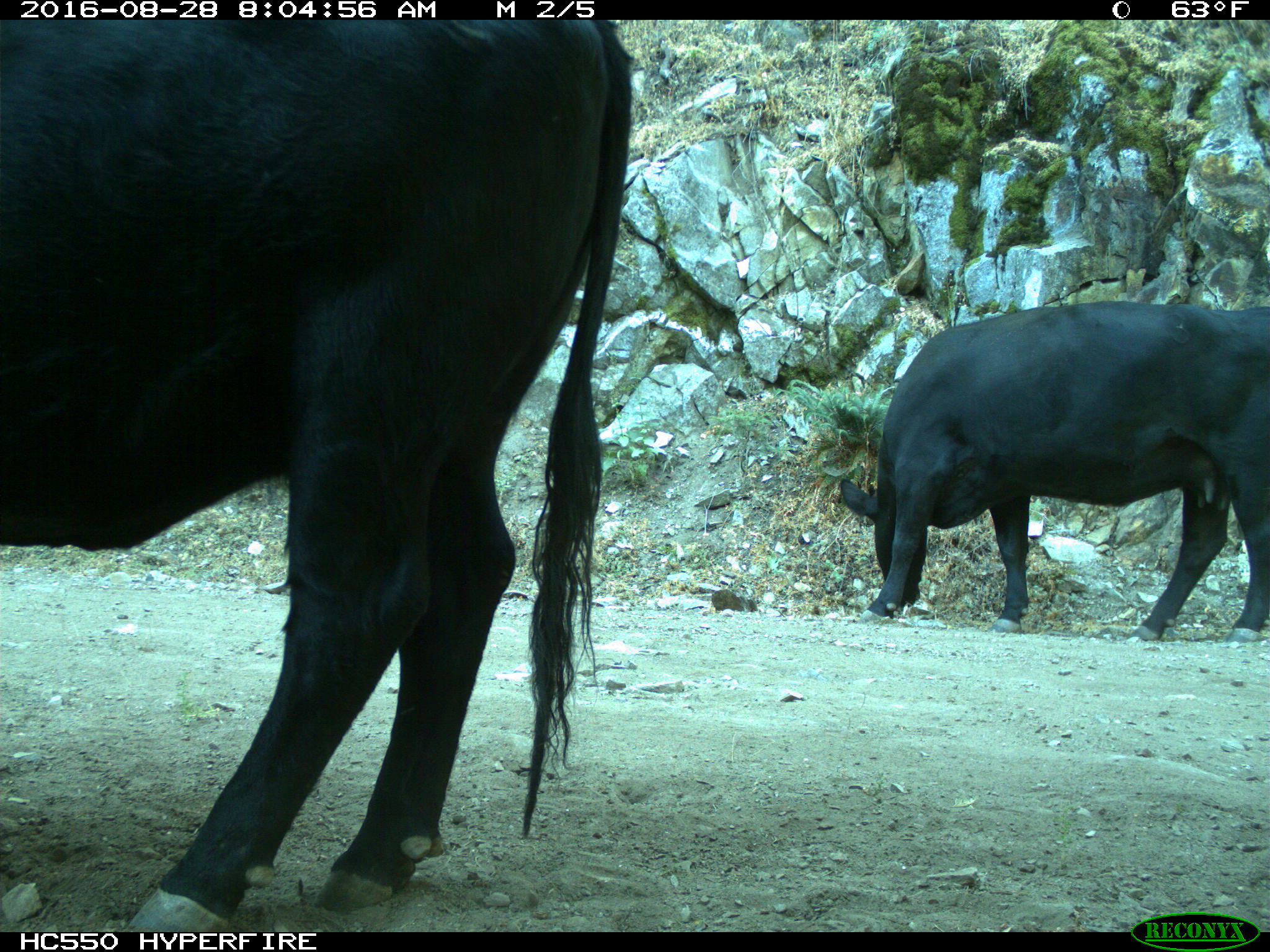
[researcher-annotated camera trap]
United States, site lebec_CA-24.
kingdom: Animalia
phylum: Chordata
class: Mammalia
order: Artiodactyla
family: Bovidae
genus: Bos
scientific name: Bos taurus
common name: domestic cow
Bos taurus (domestic cow).